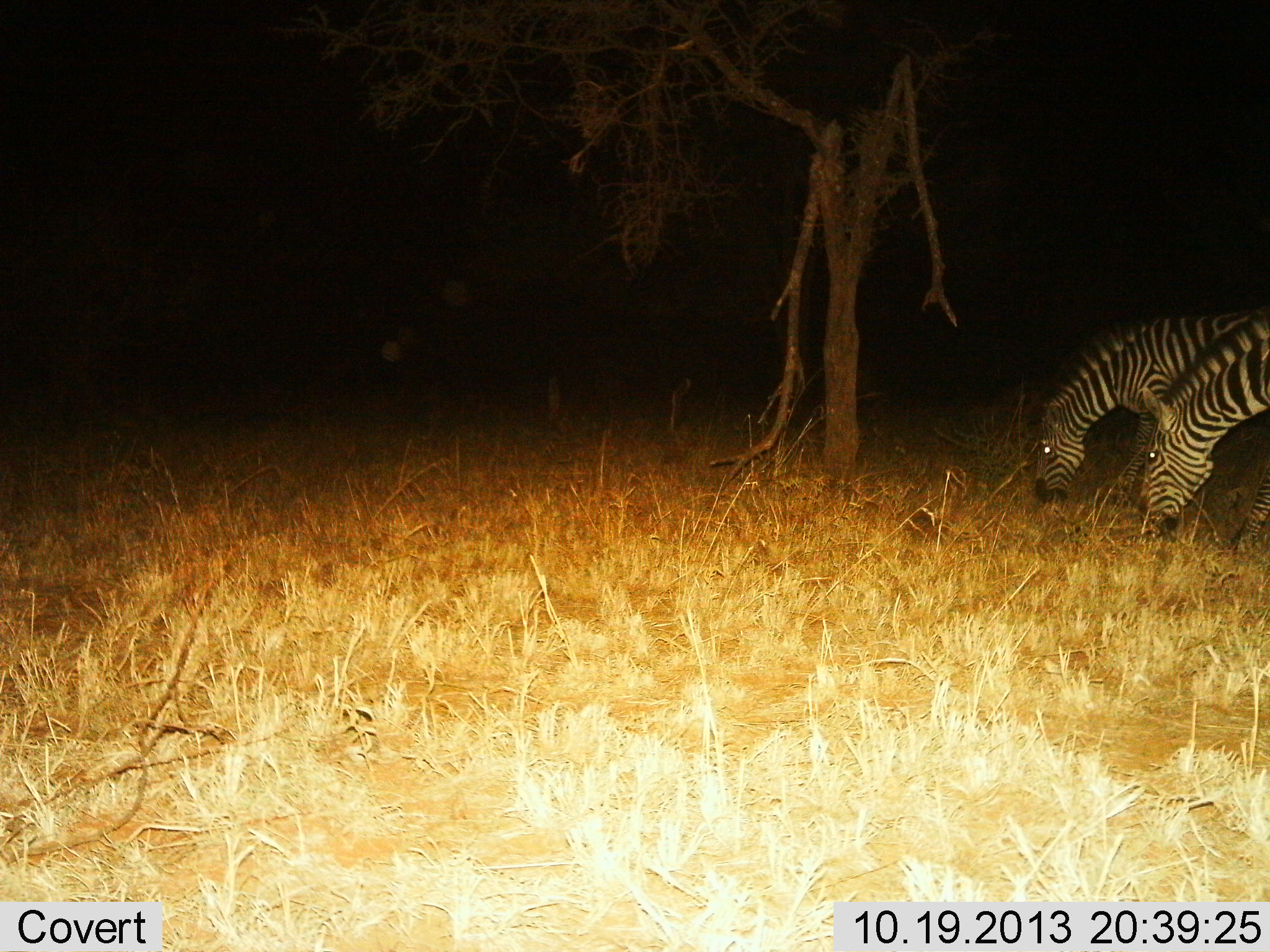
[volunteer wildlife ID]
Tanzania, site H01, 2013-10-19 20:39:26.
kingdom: Animalia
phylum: Chordata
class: Mammalia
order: Perissodactyla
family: Equidae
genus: Equus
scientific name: Equus quagga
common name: plains zebra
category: zebra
Zebra (plains zebra) (Equus quagga), count 2. Behavior (volunteer vote fractions): standing 10%, resting 0%, moving 0%, interacting 10%. Young present (vote fraction): 0%. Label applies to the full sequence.